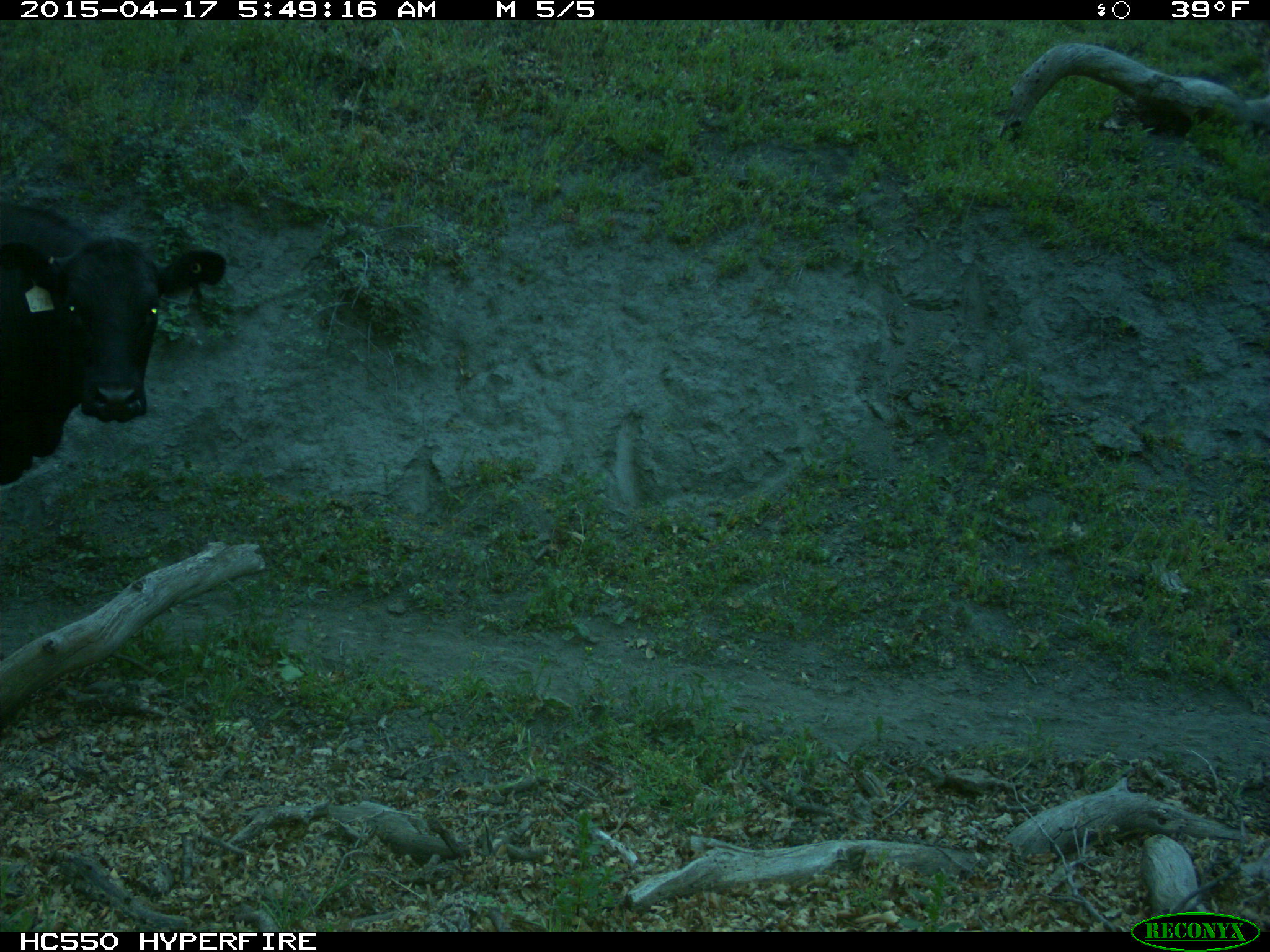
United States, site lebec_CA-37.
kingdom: Animalia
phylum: Chordata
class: Mammalia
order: Artiodactyla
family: Bovidae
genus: Bos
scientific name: Bos taurus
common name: domestic cow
Bos taurus (domestic cow).